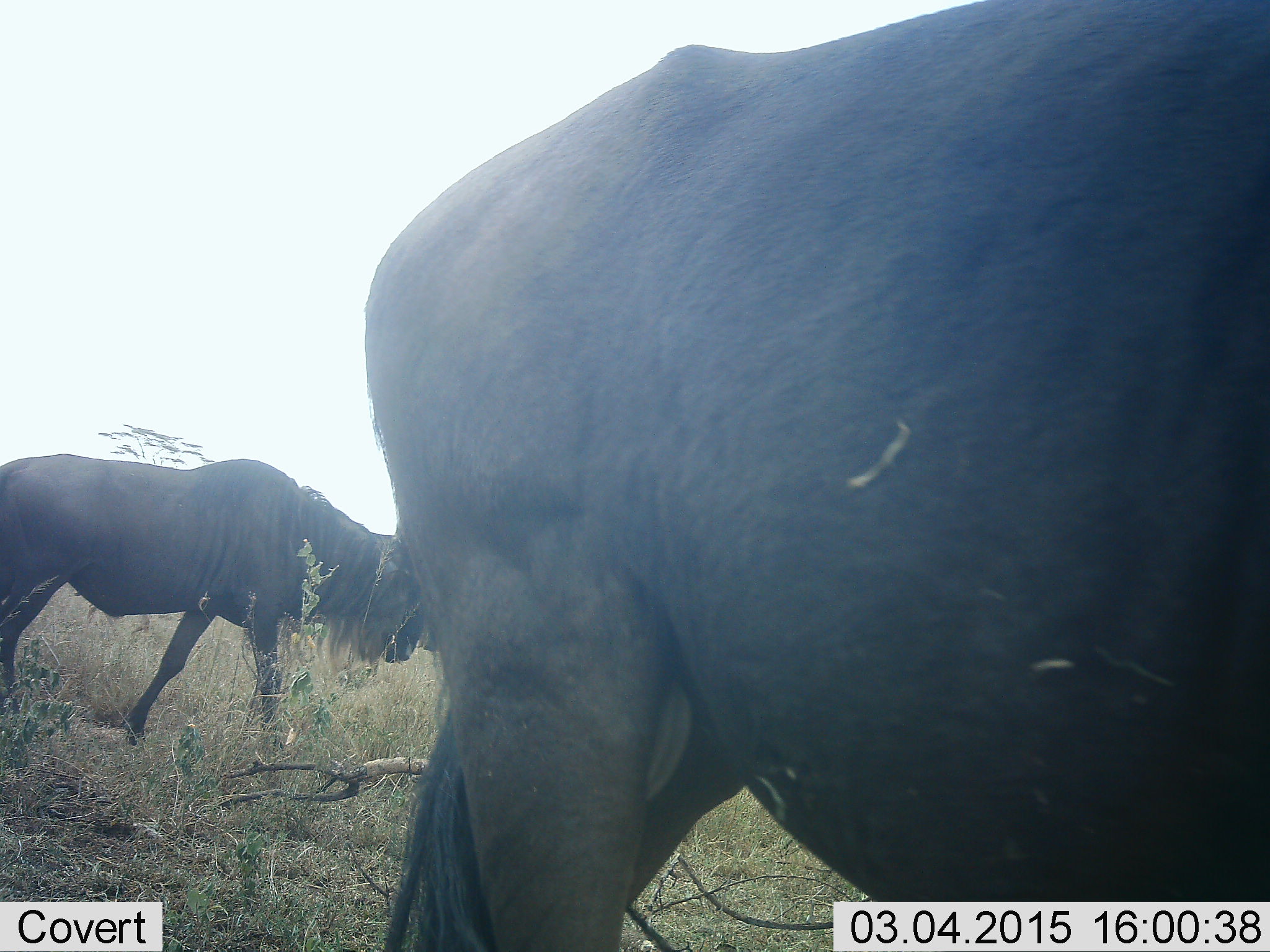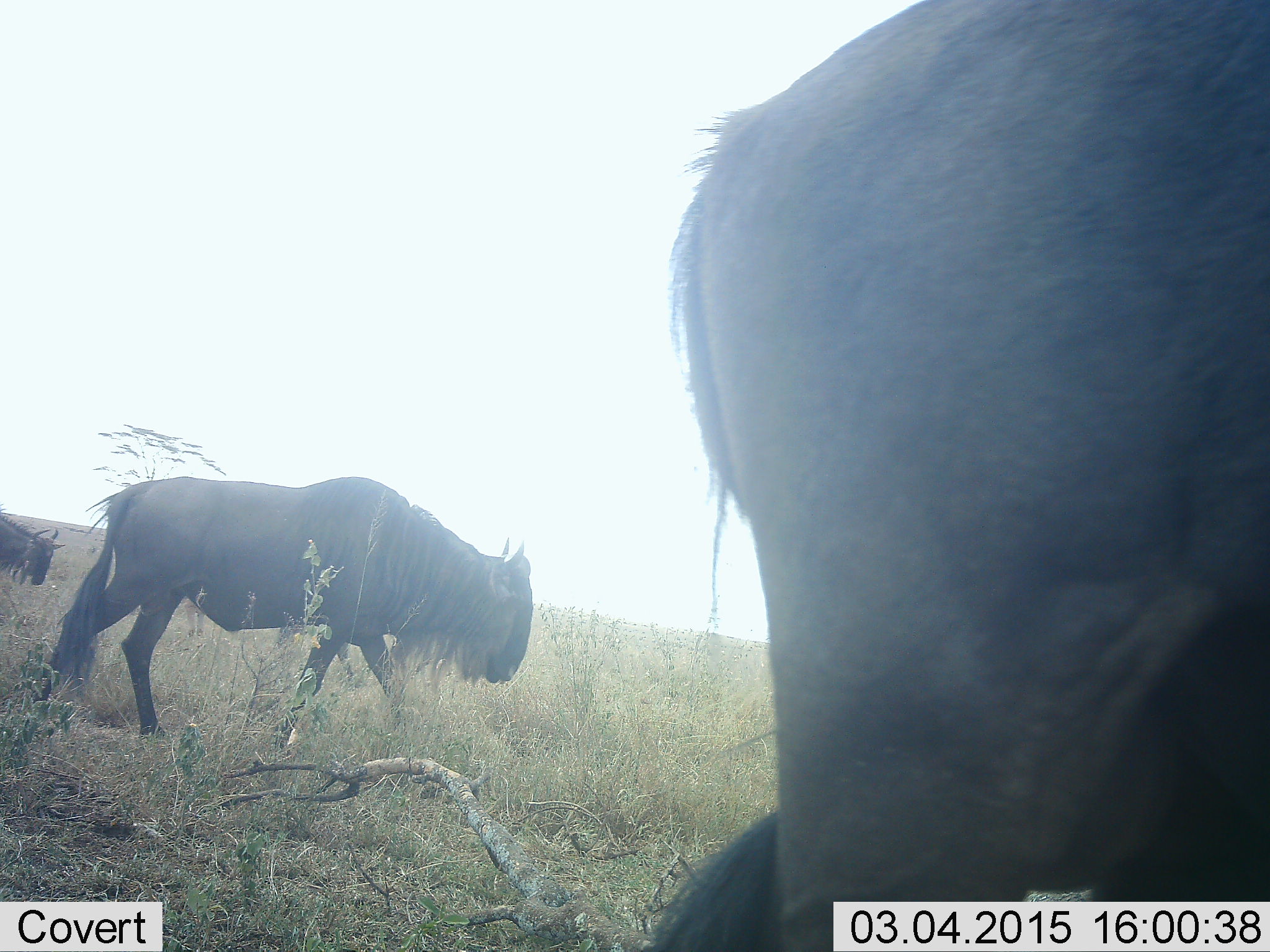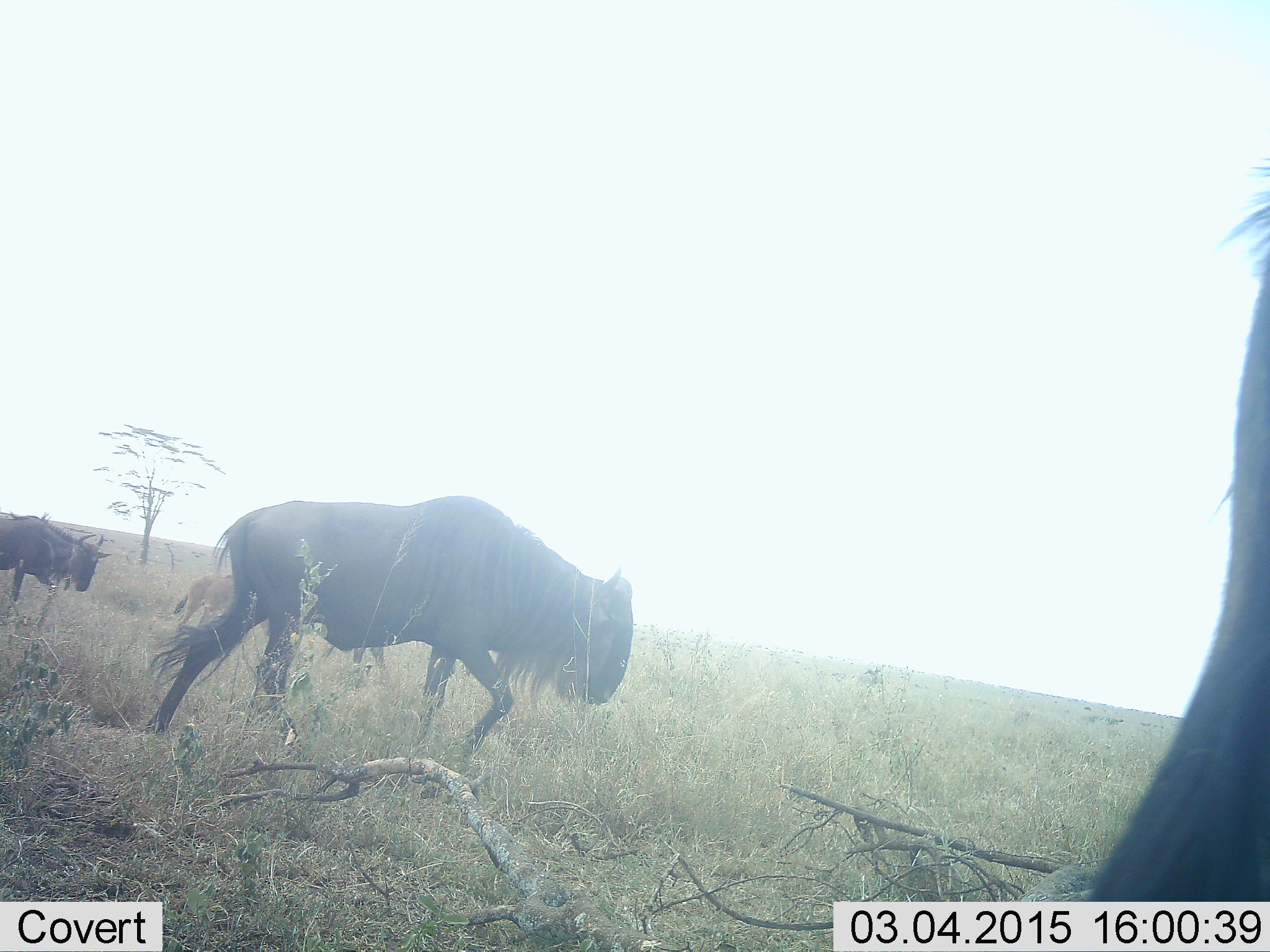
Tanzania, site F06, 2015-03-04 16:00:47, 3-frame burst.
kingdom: Animalia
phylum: Chordata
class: Mammalia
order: Artiodactyla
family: Bovidae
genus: Connochaetes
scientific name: Connochaetes taurinus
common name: blue wildebeest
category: wildebeest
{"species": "wildebeest (blue wildebeest) (Connochaetes taurinus)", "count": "3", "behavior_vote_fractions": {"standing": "0%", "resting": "0%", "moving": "100%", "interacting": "0%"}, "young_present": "10%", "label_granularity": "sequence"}